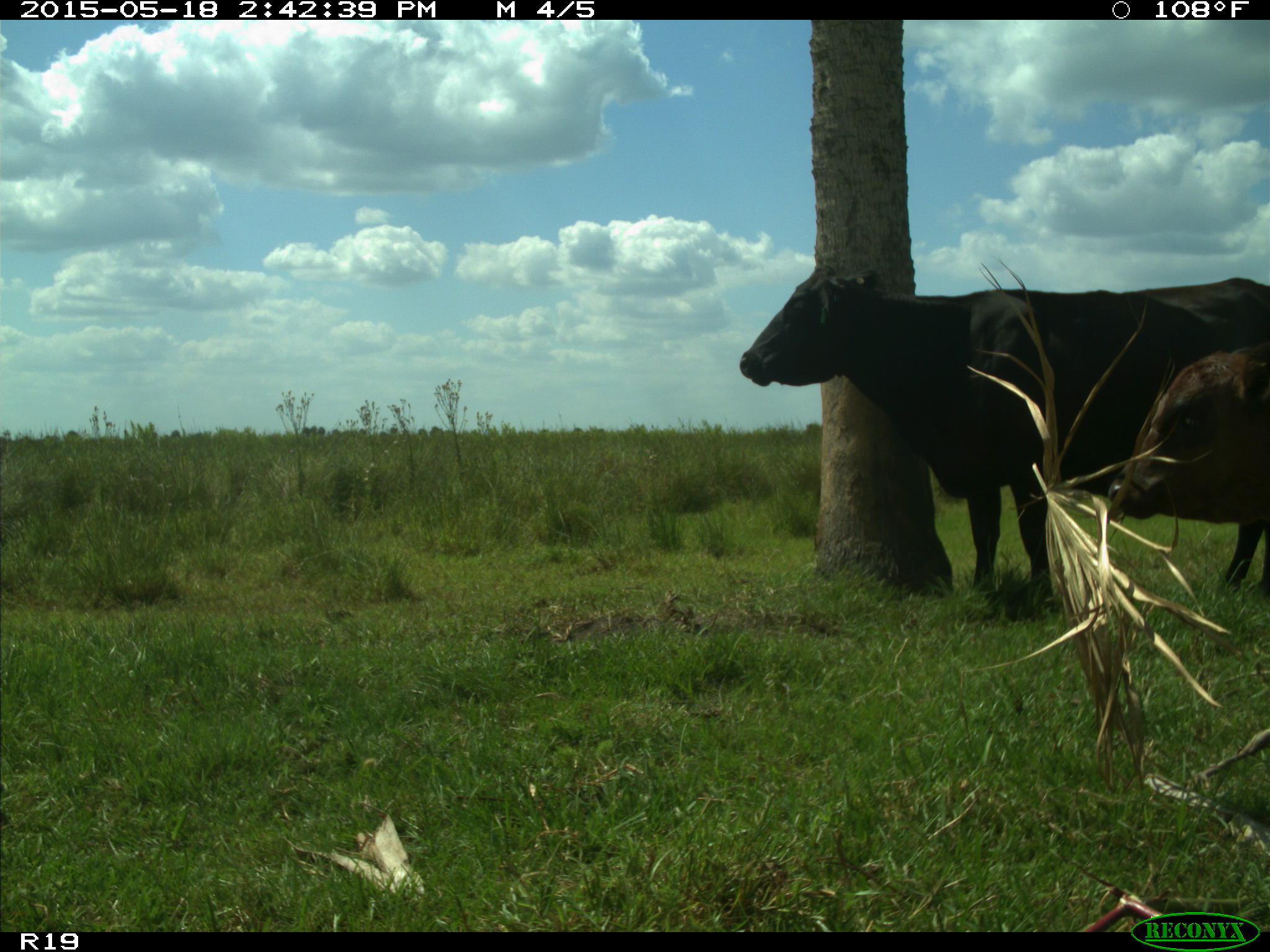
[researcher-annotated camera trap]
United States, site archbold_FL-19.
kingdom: Animalia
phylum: Chordata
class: Mammalia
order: Artiodactyla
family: Bovidae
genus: Bos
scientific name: Bos taurus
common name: domestic cow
Bos taurus (domestic cow).